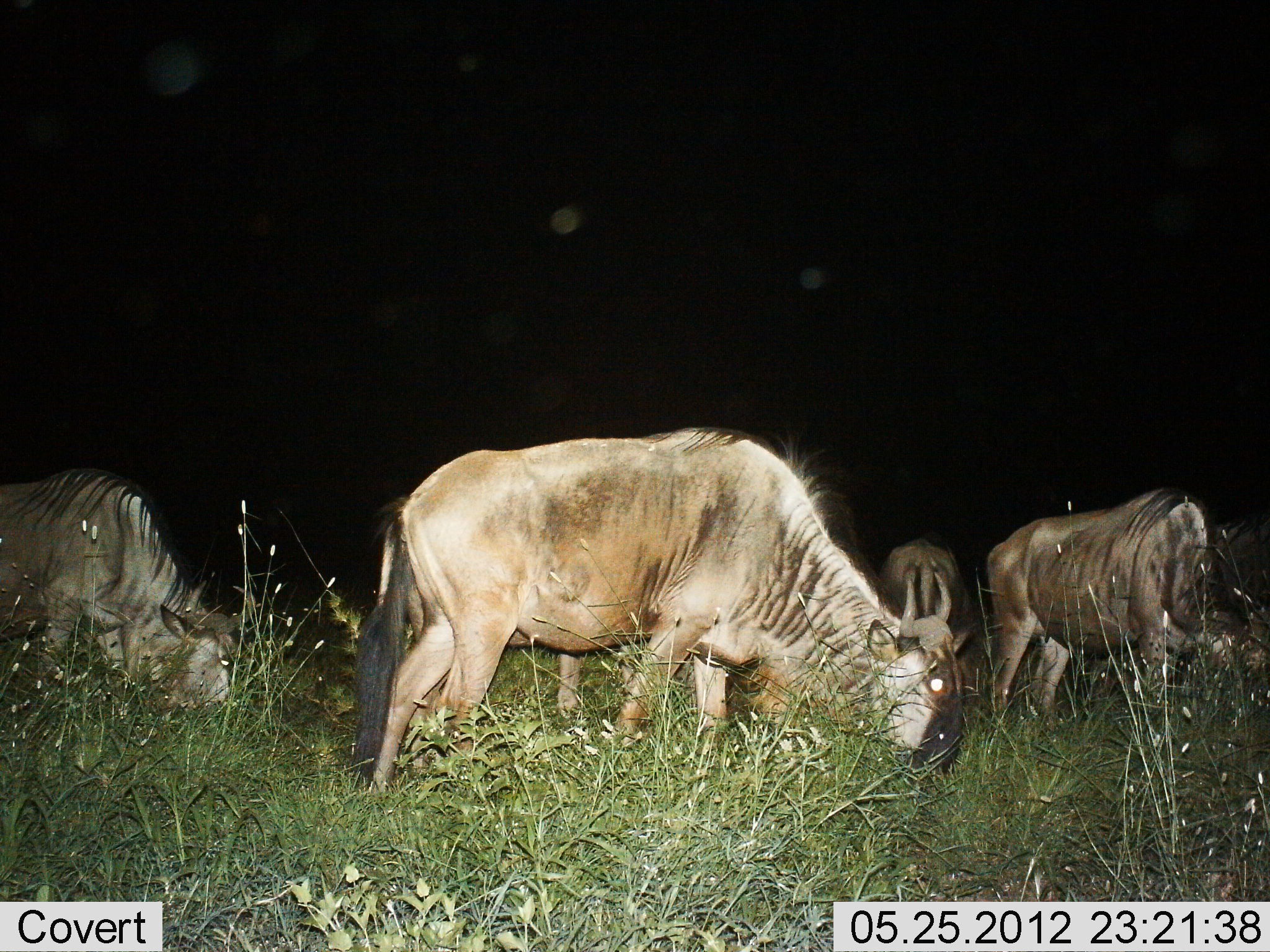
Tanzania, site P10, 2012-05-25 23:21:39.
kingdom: Animalia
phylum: Chordata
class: Mammalia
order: Artiodactyla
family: Bovidae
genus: Connochaetes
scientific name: Connochaetes taurinus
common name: blue wildebeest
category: wildebeest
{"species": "wildebeest (blue wildebeest) (Connochaetes taurinus)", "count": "4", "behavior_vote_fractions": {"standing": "20%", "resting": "0%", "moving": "0%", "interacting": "0%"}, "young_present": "0%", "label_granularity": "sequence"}